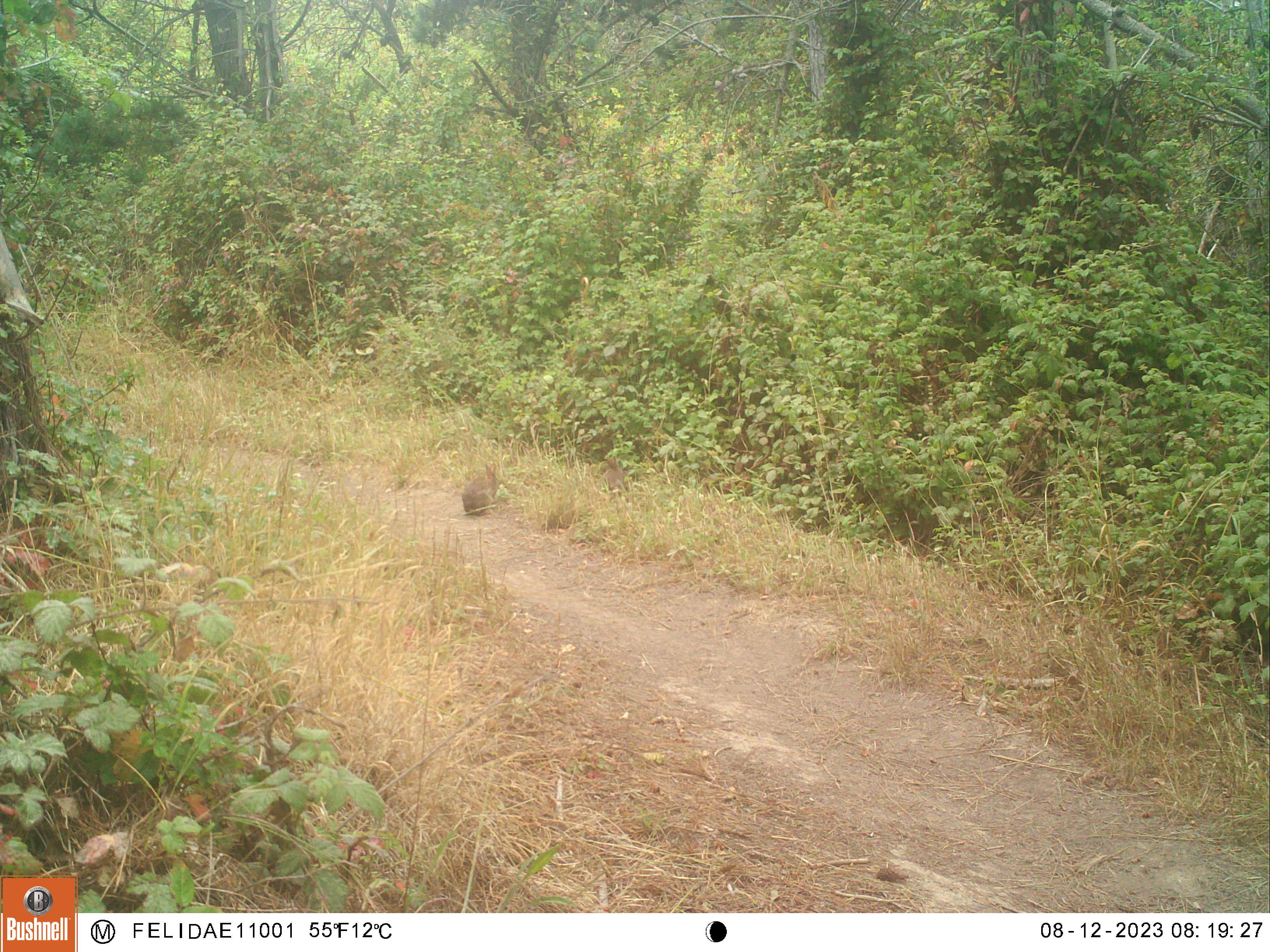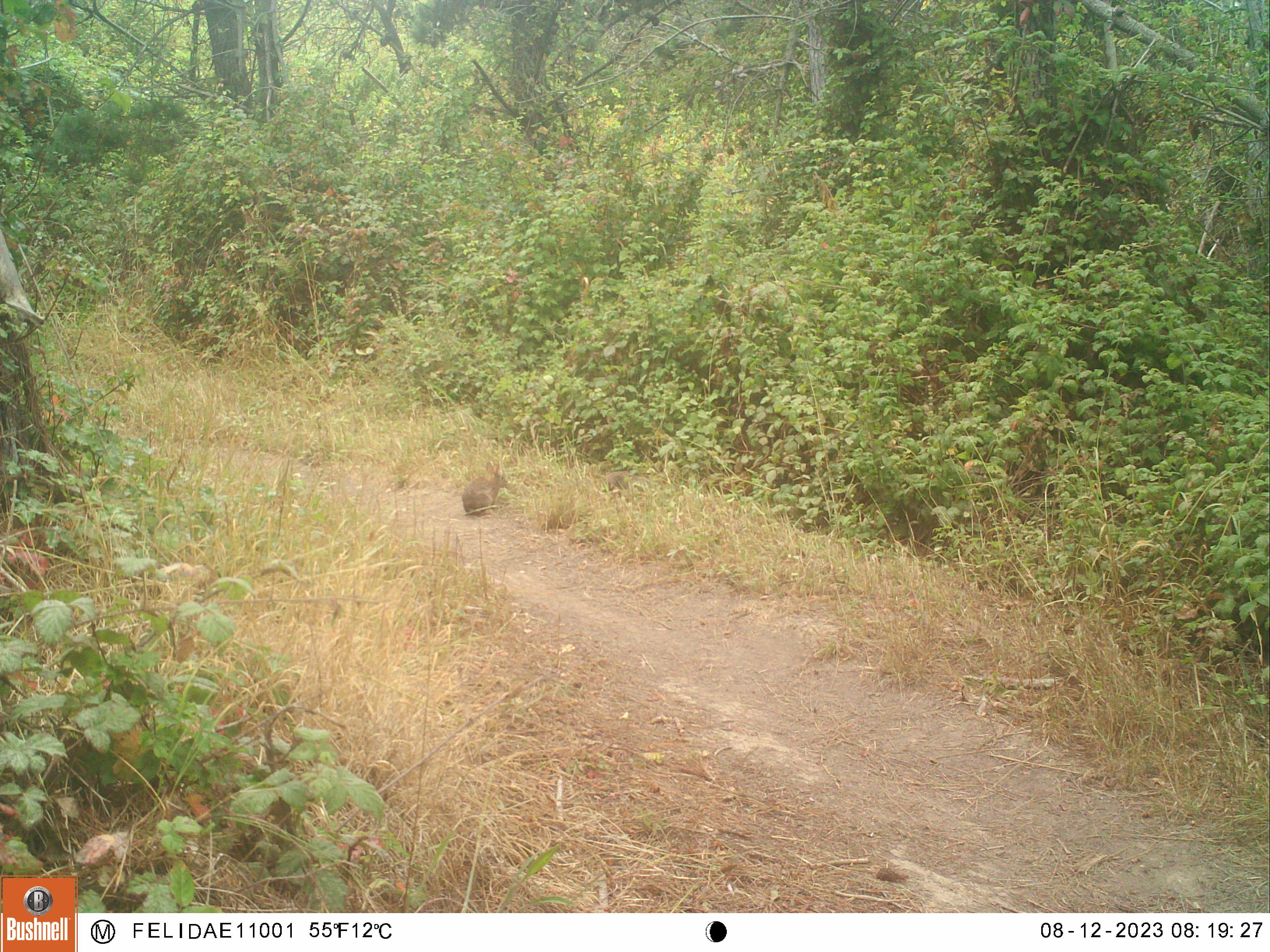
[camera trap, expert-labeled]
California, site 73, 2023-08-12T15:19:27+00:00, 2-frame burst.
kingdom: Animalia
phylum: Chordata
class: Mammalia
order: Lagomorpha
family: Leporidae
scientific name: Leporidae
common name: rabbit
Rabbit (Leporidae).